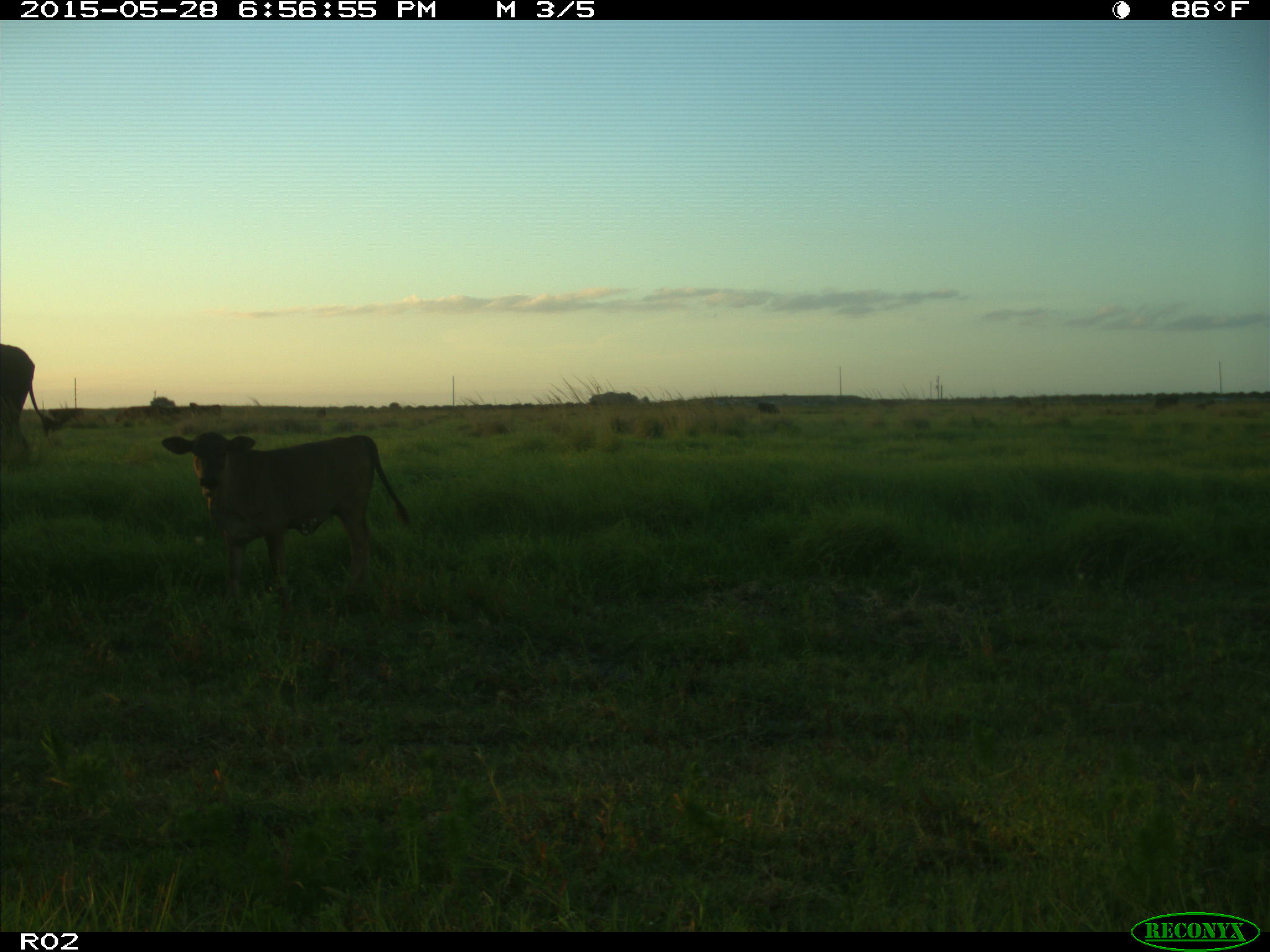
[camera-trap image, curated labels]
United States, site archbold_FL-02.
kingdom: Animalia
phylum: Chordata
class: Mammalia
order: Artiodactyla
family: Bovidae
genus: Bos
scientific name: Bos taurus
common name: domestic cow